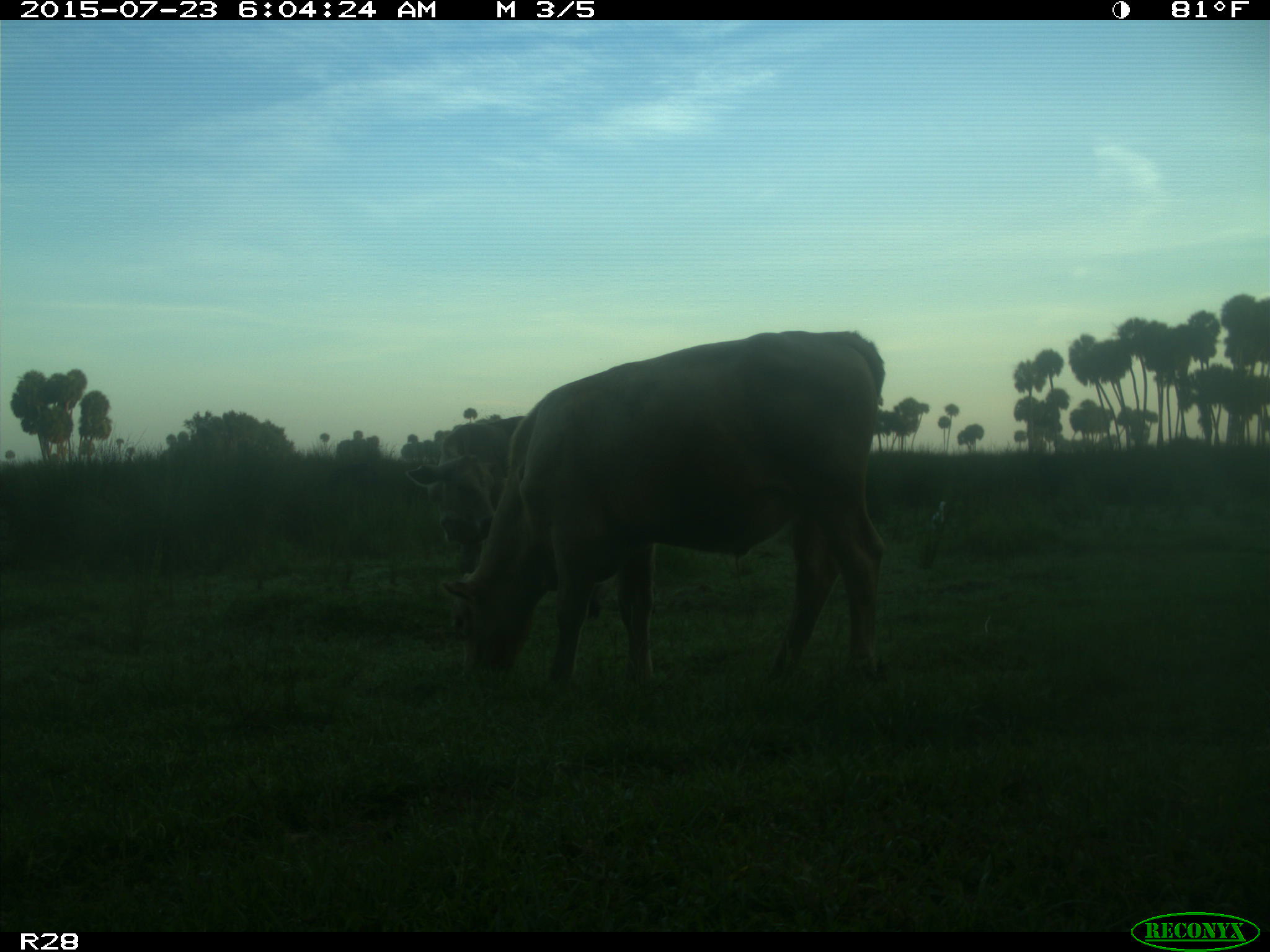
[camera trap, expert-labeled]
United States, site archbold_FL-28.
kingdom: Animalia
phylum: Chordata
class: Mammalia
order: Artiodactyla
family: Bovidae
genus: Bos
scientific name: Bos taurus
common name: domestic cow